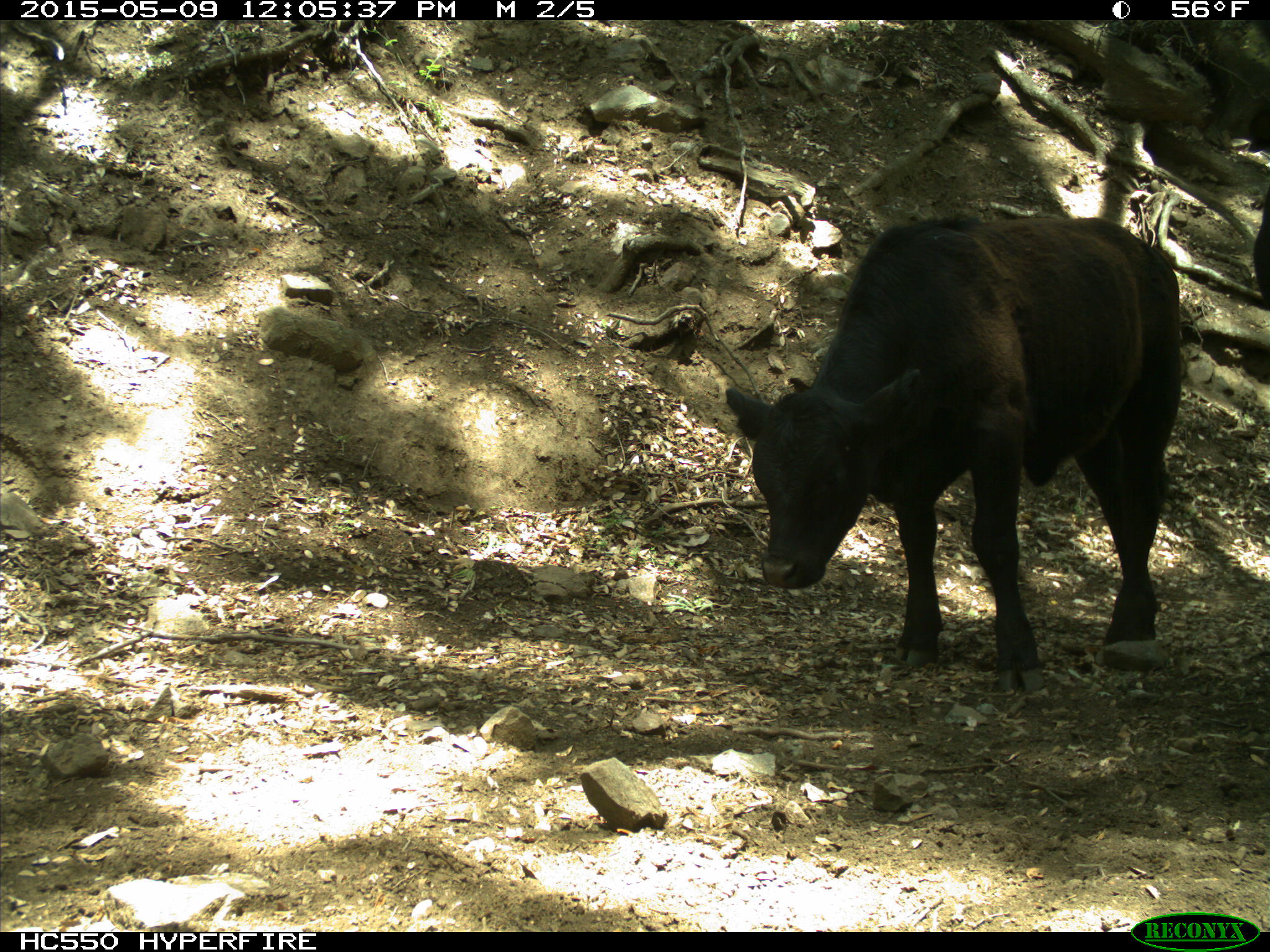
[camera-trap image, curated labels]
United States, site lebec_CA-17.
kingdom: Animalia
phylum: Chordata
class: Mammalia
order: Artiodactyla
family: Bovidae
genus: Bos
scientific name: Bos taurus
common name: domestic cow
Bos taurus (domestic cow).